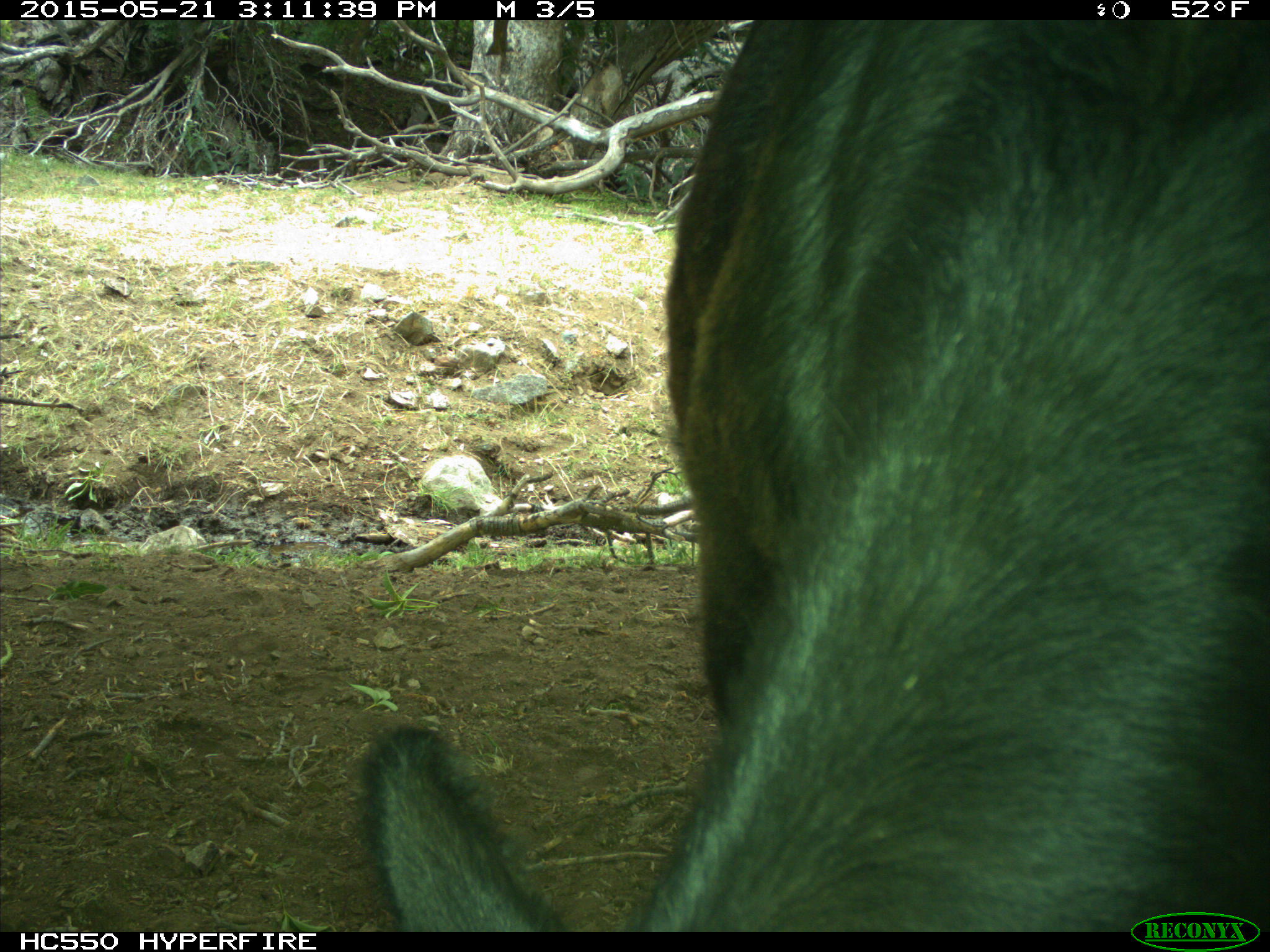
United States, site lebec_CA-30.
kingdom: Animalia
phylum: Chordata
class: Mammalia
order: Artiodactyla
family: Bovidae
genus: Bos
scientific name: Bos taurus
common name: domestic cow